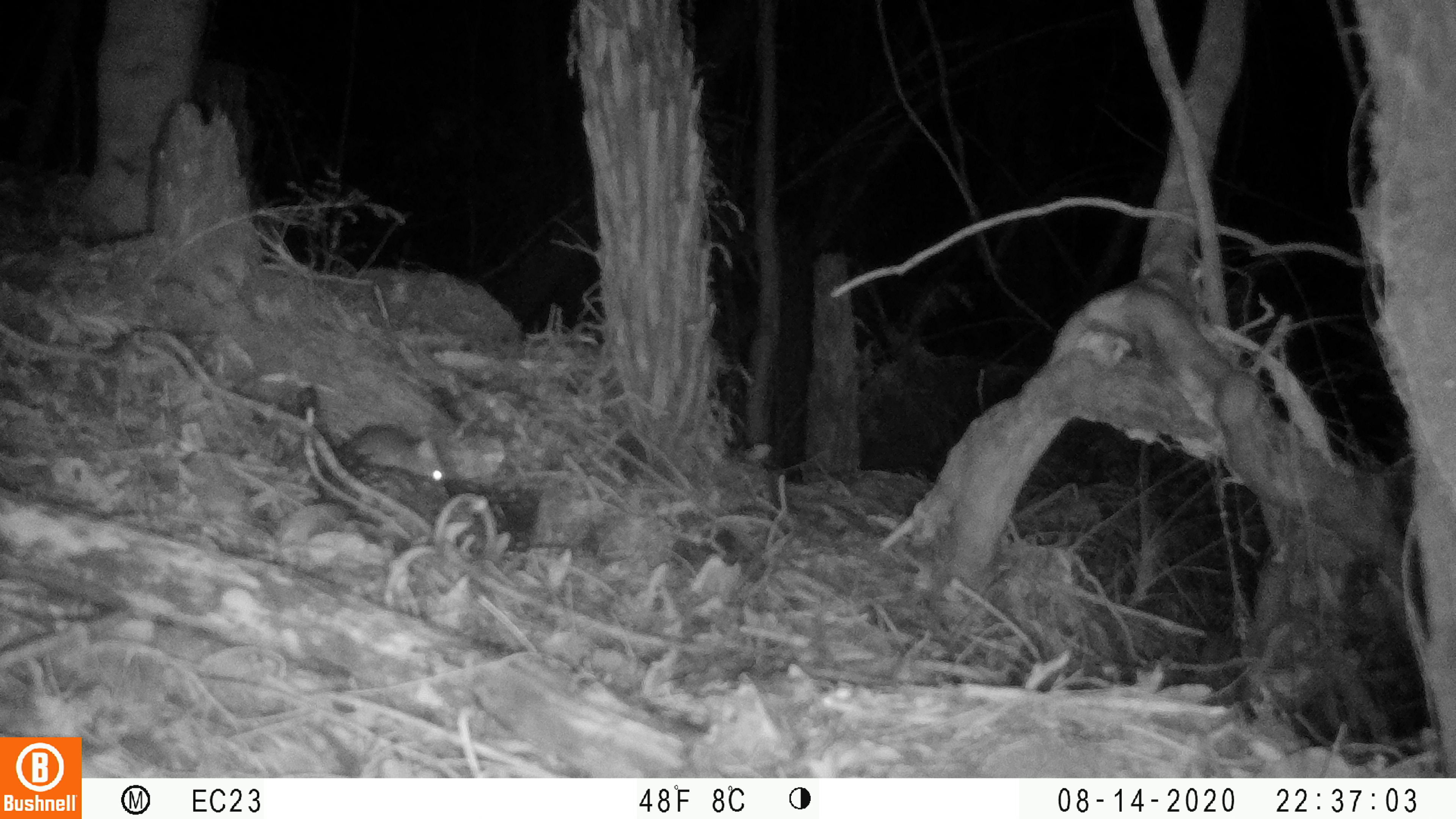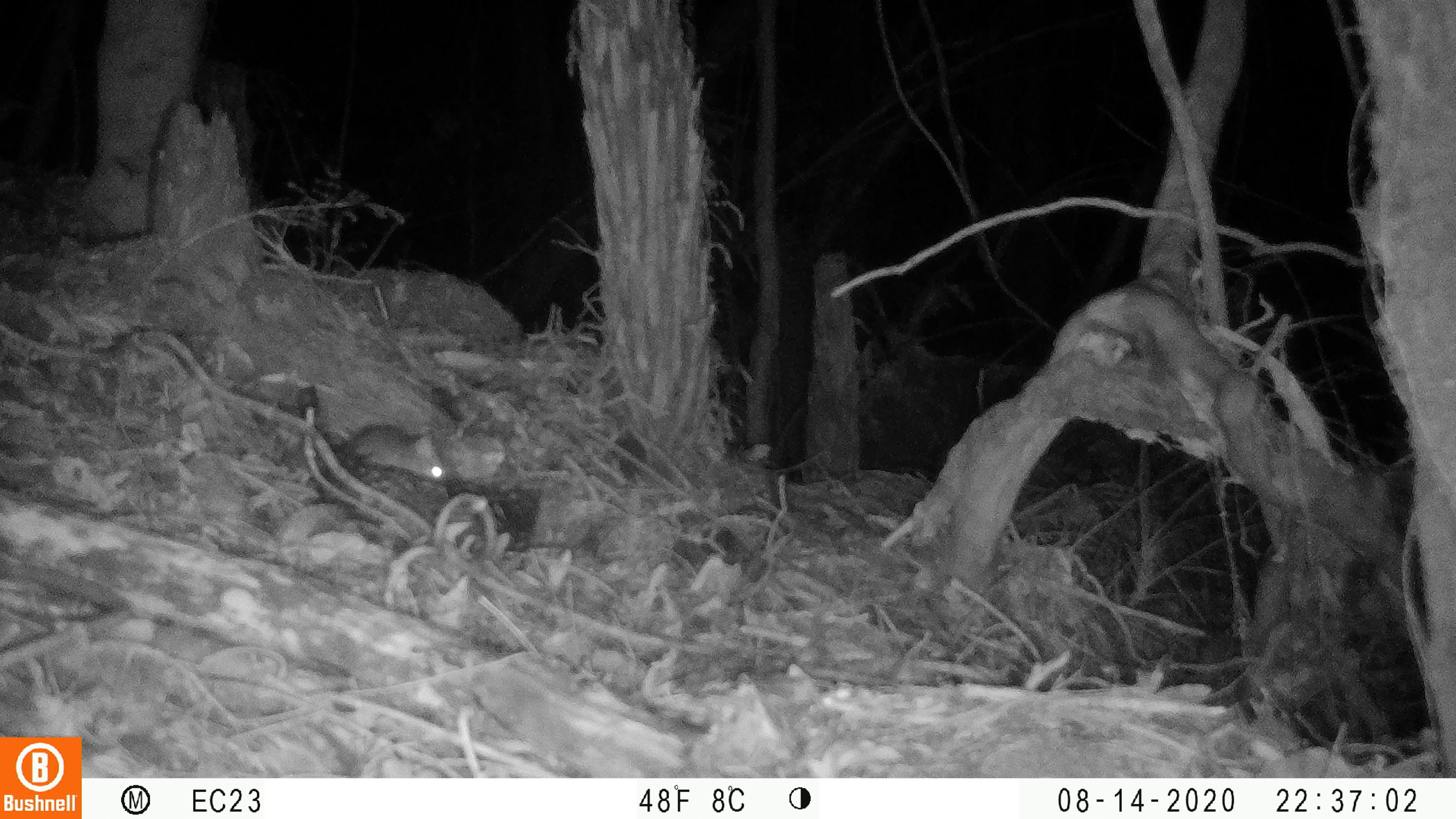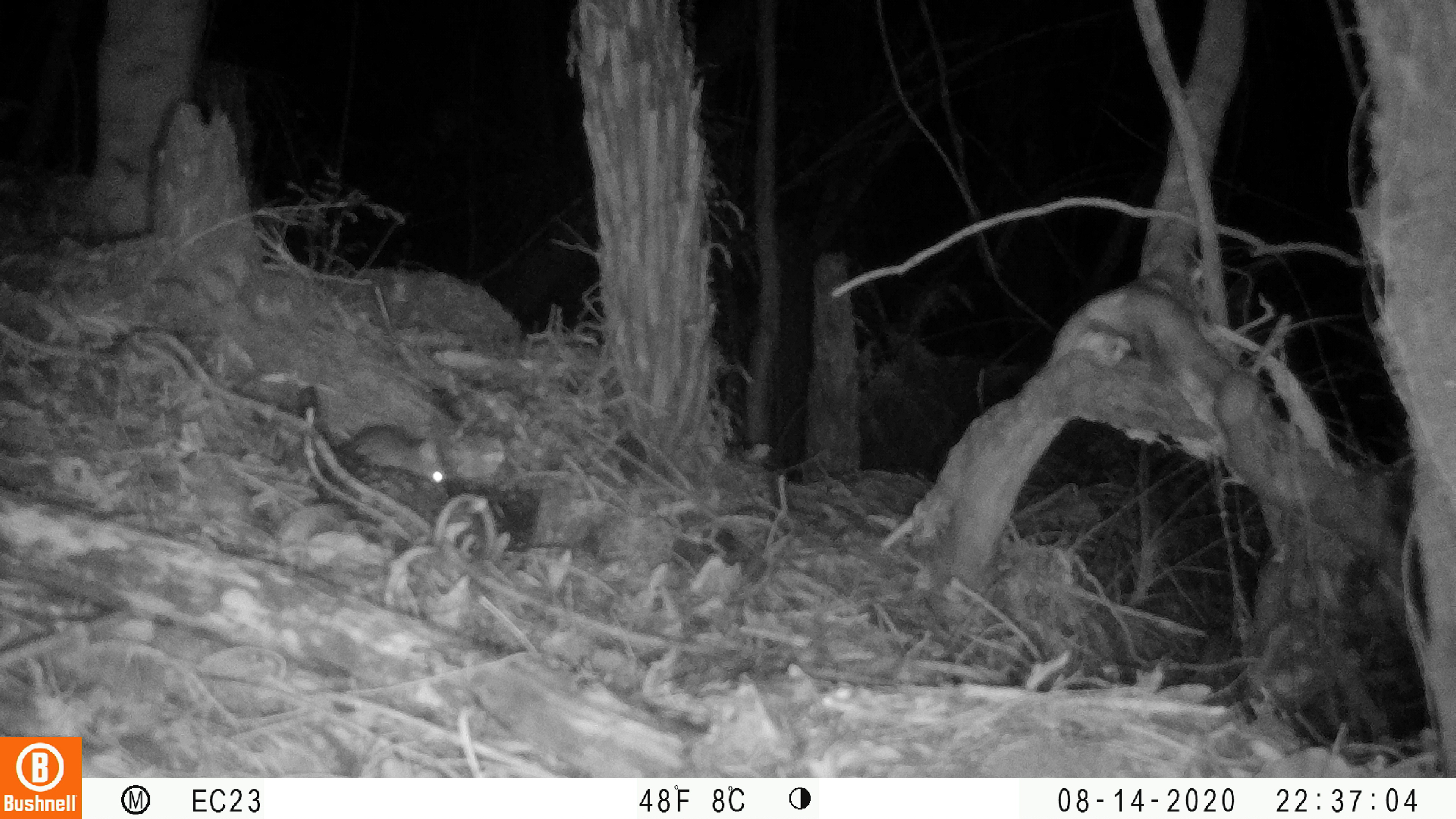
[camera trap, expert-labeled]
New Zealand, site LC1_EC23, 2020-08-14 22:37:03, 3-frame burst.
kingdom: Animalia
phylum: Chordata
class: Mammalia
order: Rodentia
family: Muridae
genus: Rattus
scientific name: Rattus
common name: rat